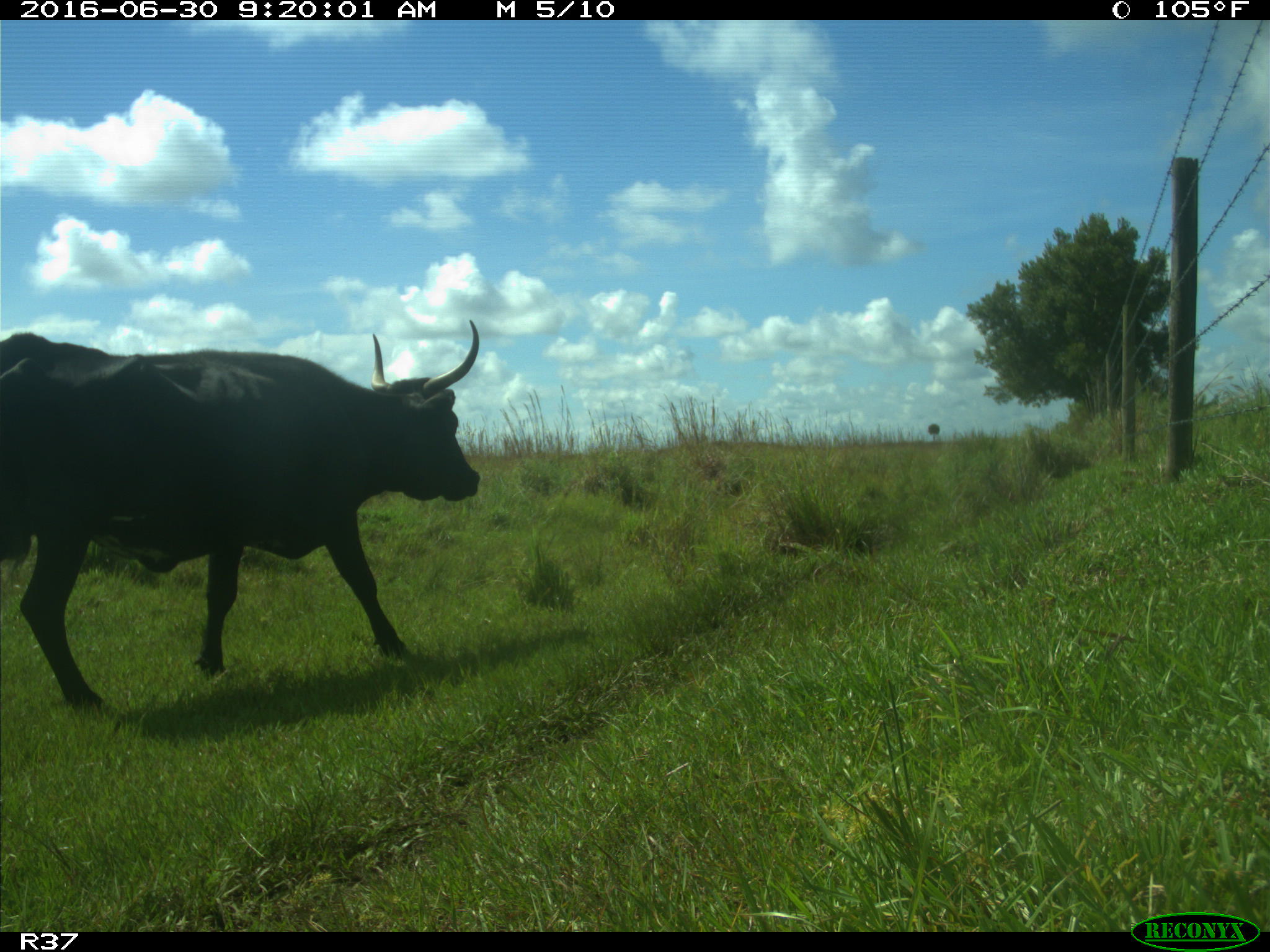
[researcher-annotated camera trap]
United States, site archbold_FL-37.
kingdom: Animalia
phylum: Chordata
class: Mammalia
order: Artiodactyla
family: Bovidae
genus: Bos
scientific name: Bos taurus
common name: domestic cow